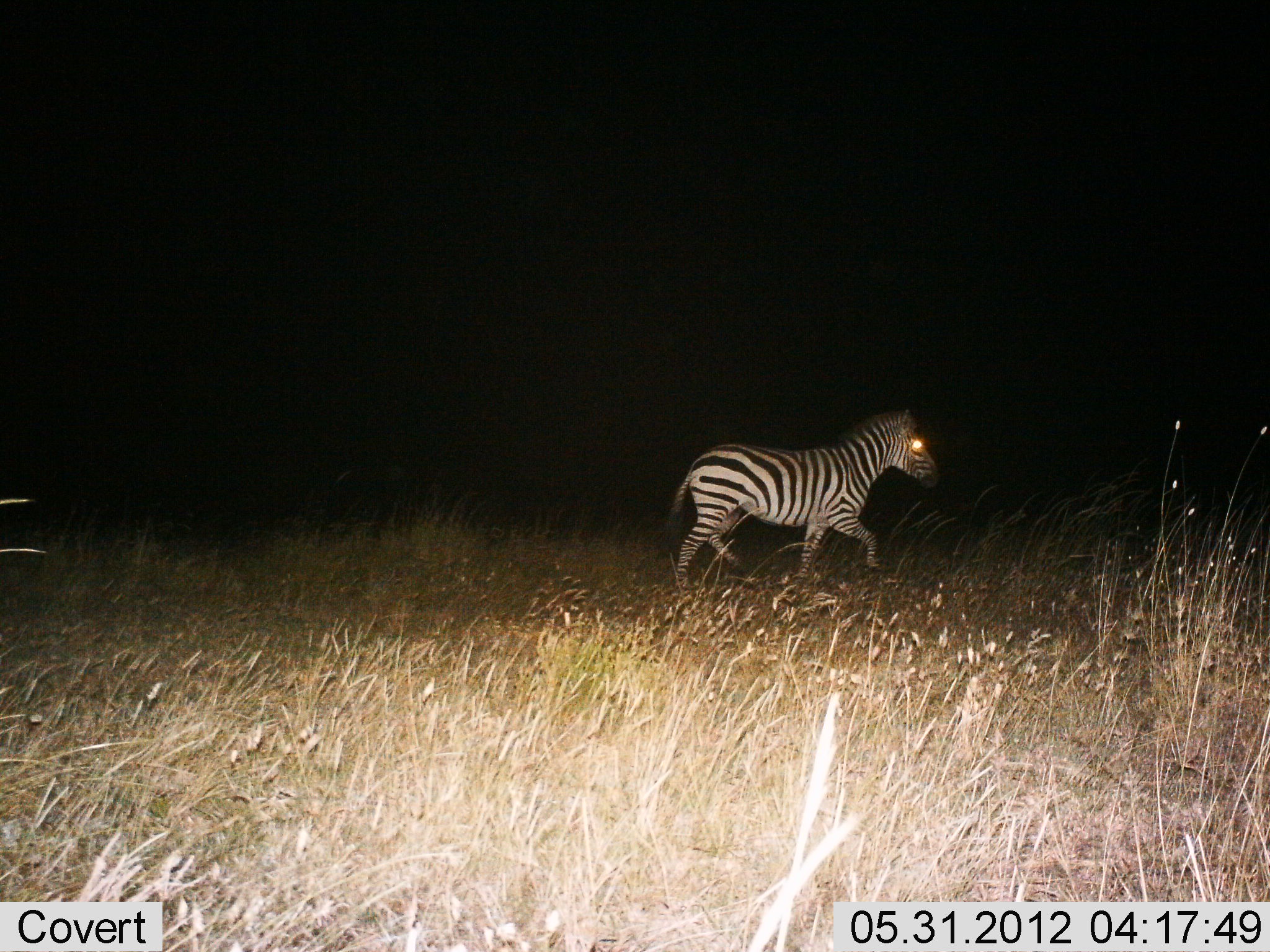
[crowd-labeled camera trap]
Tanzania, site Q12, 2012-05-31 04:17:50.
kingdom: Animalia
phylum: Chordata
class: Mammalia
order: Perissodactyla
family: Equidae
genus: Equus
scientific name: Equus quagga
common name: plains zebra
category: zebra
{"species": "zebra (plains zebra) (Equus quagga)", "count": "1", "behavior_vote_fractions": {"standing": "20%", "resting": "0%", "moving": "80%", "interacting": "0%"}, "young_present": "0%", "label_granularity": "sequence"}